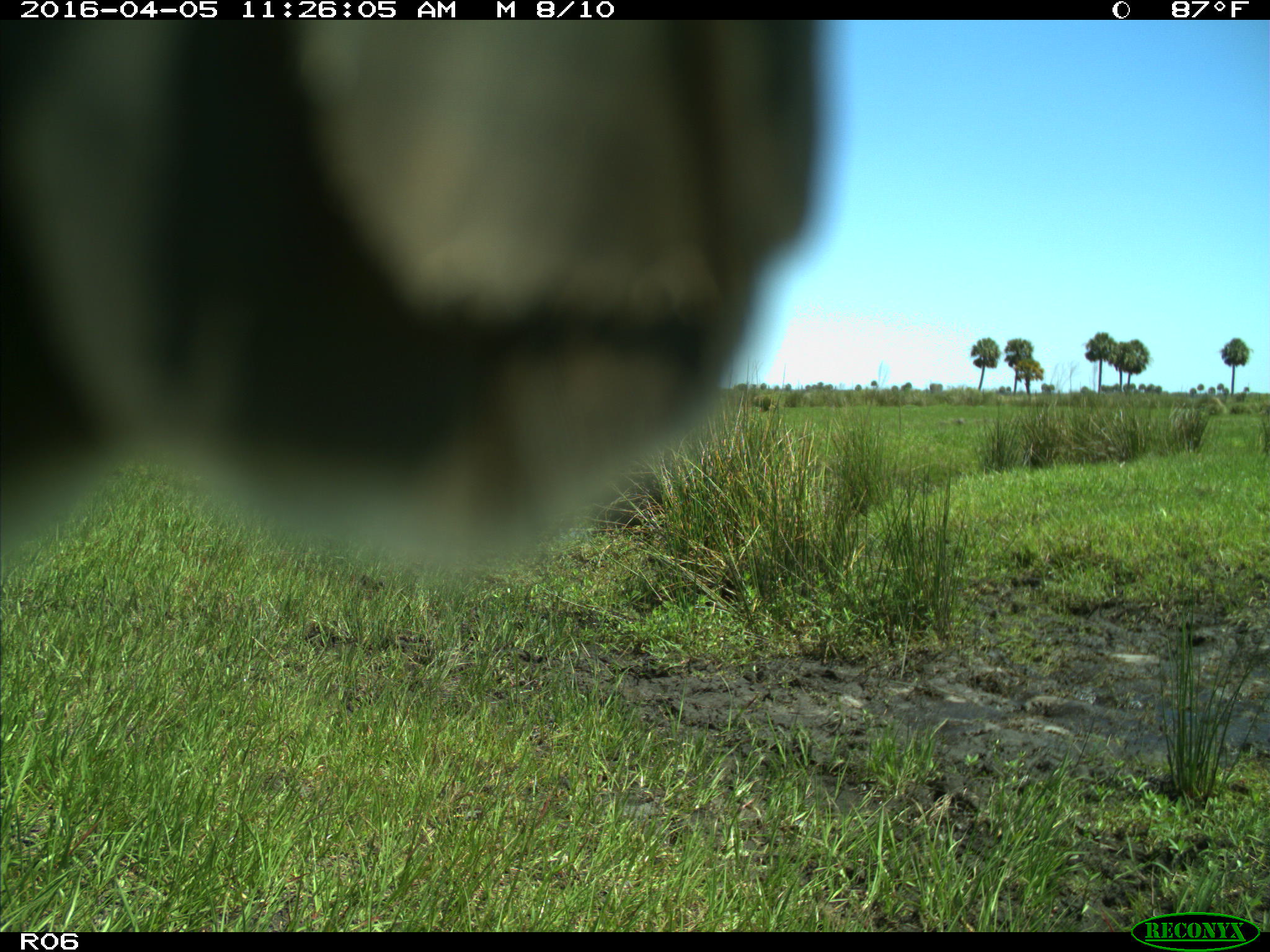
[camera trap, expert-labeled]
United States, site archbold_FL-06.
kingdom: Animalia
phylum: Chordata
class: Mammalia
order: Artiodactyla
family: Bovidae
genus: Bos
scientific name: Bos taurus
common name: domestic cow